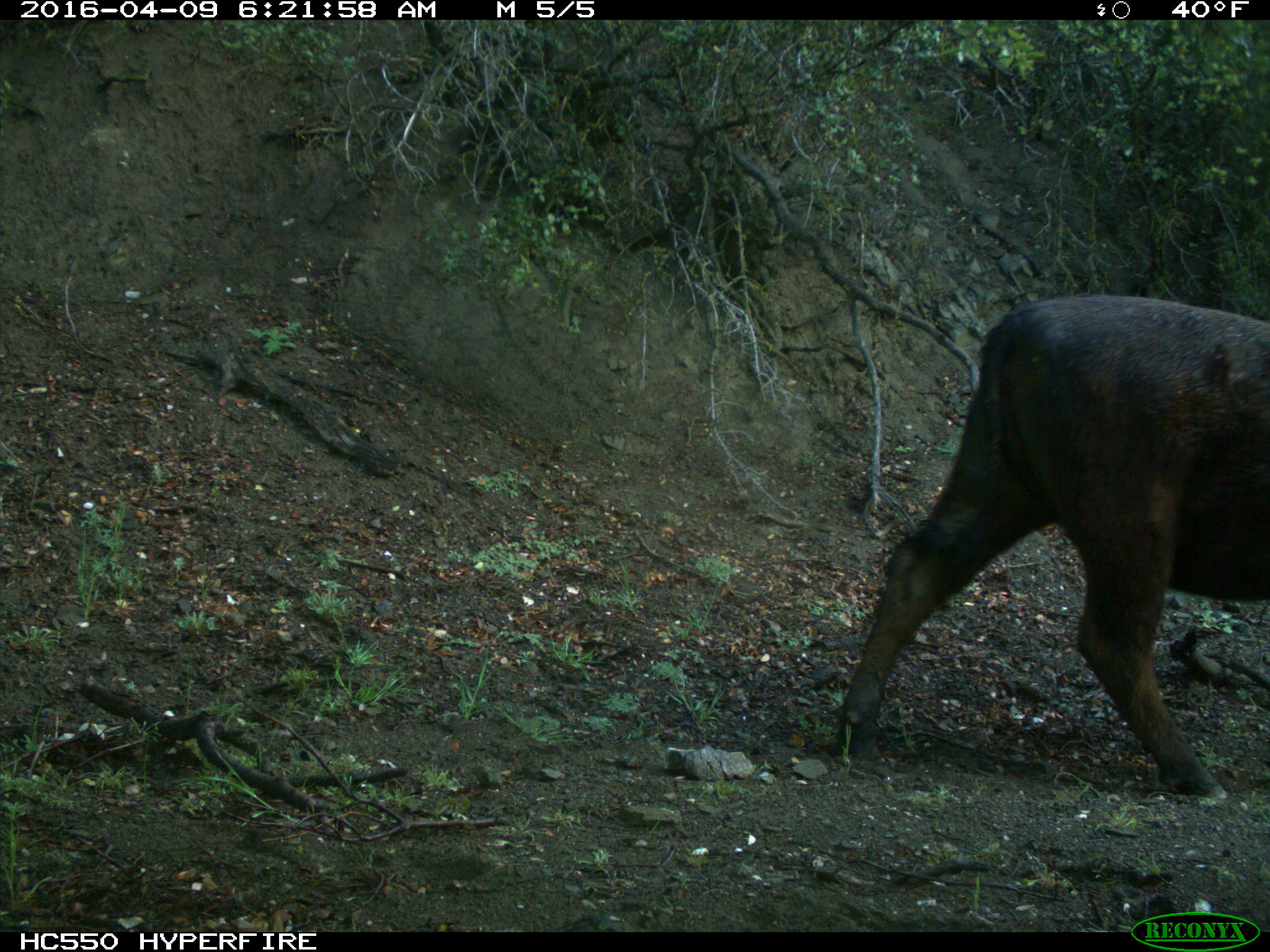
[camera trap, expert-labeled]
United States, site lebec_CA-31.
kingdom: Animalia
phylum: Chordata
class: Mammalia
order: Artiodactyla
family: Bovidae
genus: Bos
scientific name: Bos taurus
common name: domestic cow